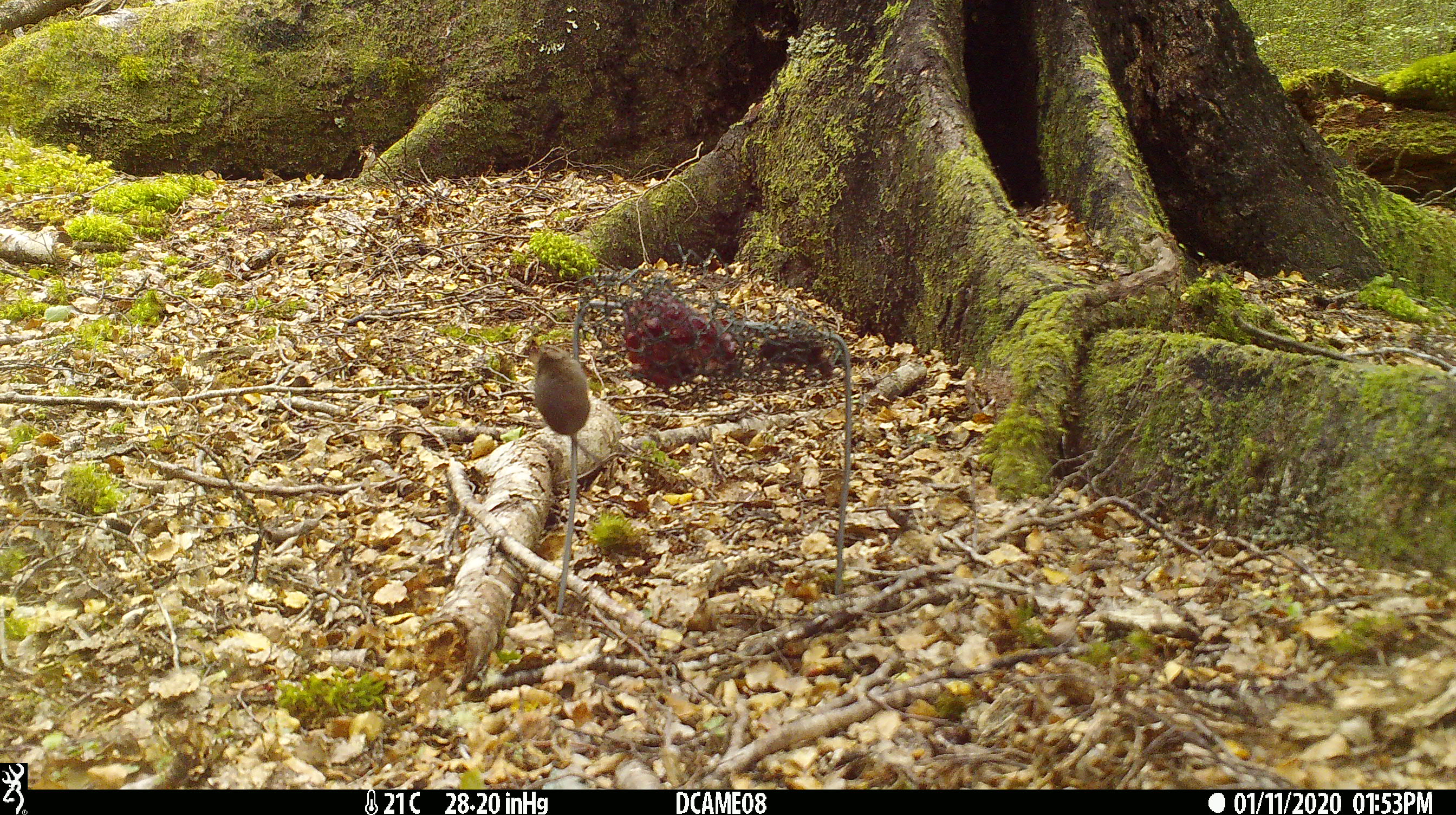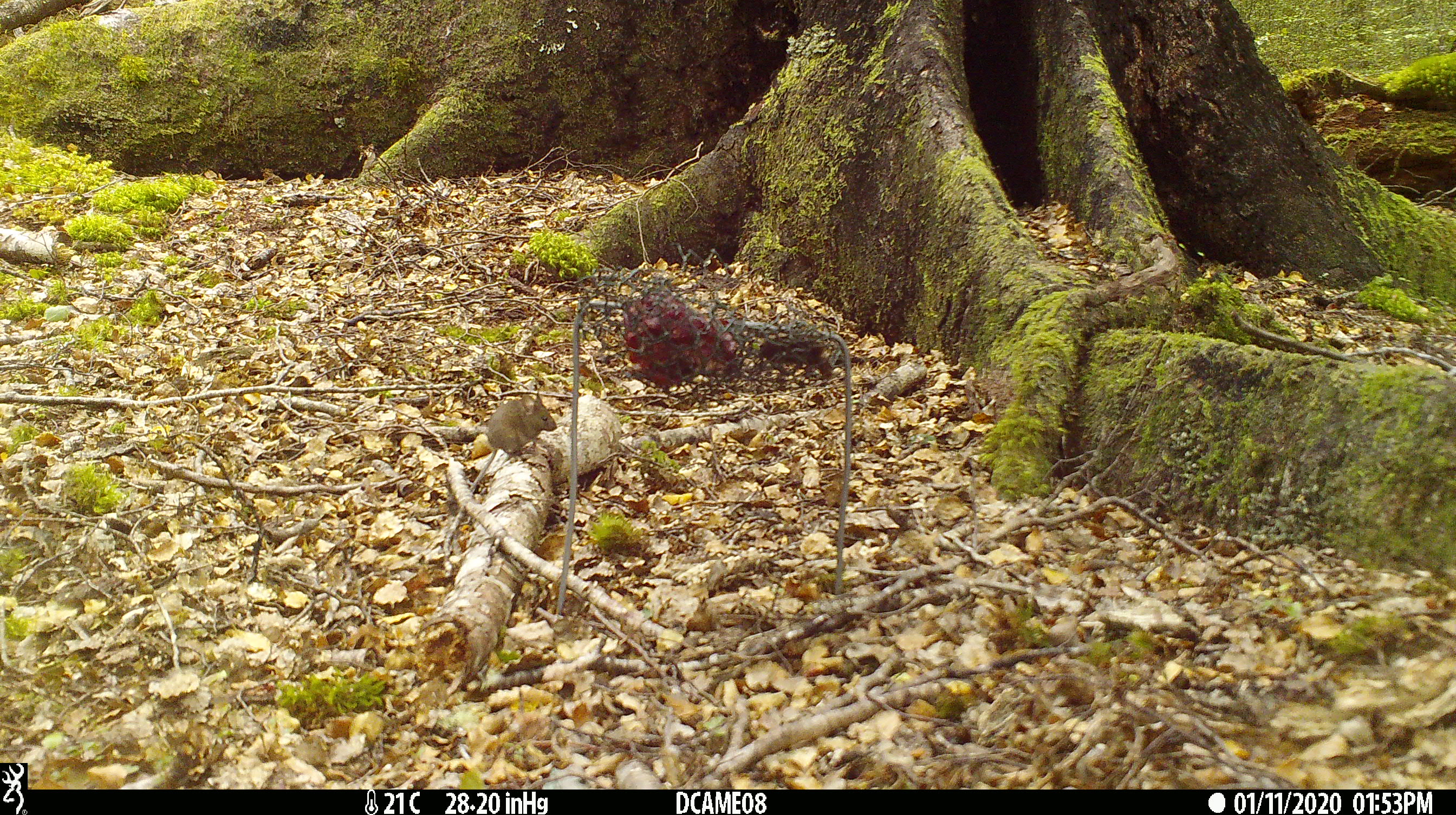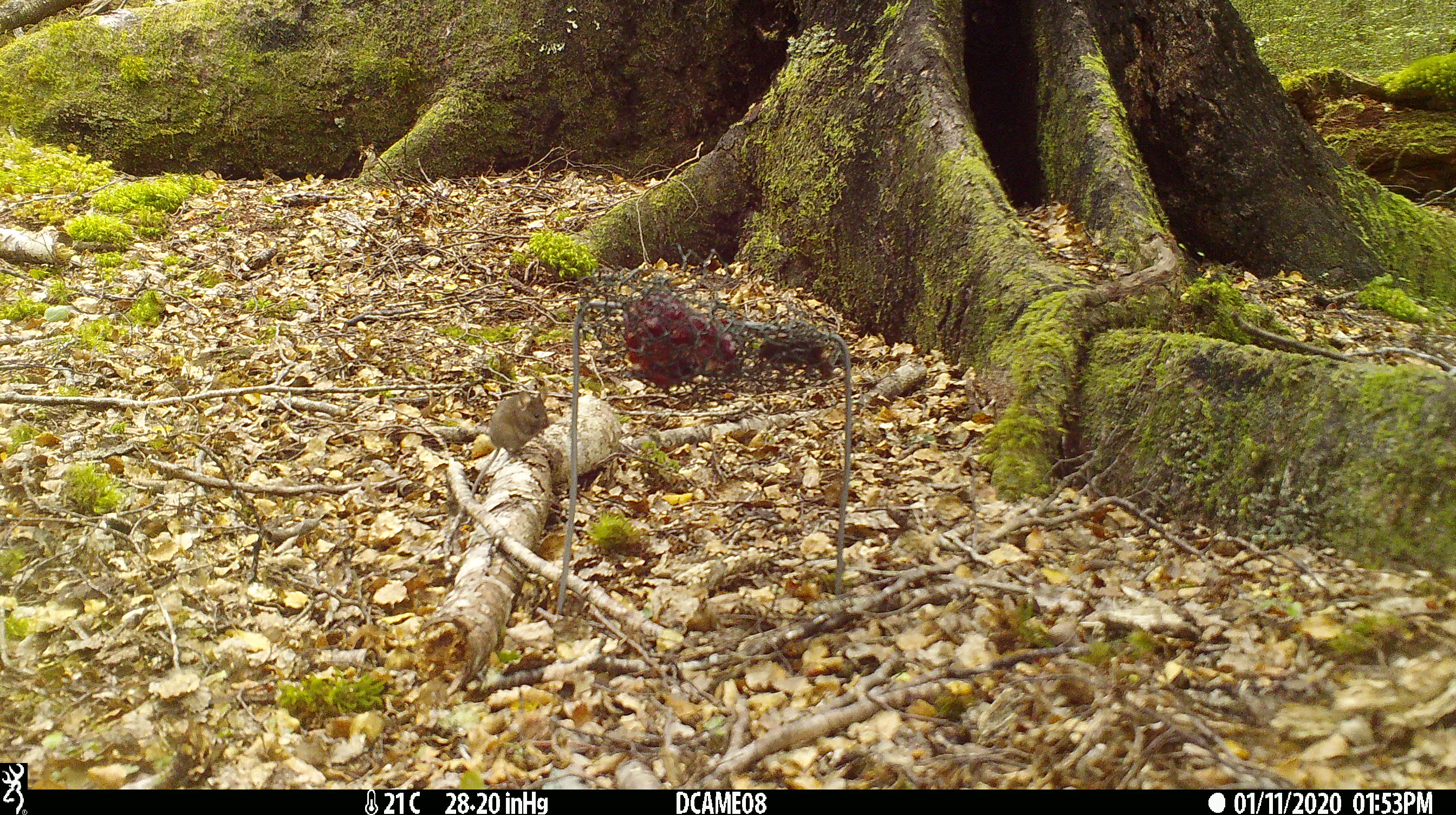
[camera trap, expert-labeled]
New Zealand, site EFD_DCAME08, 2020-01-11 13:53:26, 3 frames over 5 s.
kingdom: Animalia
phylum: Chordata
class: Mammalia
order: Rodentia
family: Muridae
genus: Mus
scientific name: Mus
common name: mouse